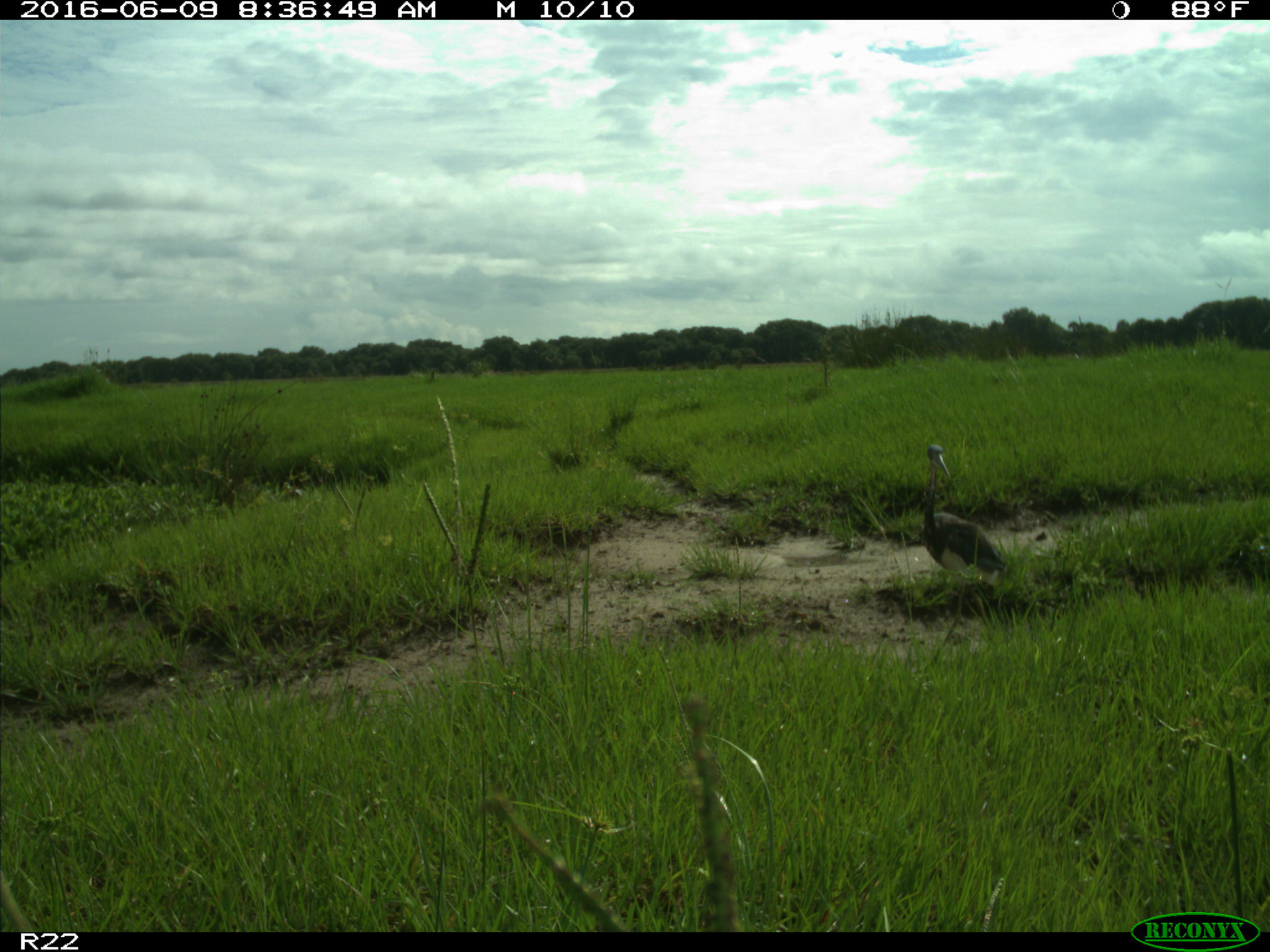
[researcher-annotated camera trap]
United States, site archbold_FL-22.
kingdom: Animalia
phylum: Chordata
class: Aves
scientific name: Aves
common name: birds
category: unidentified bird